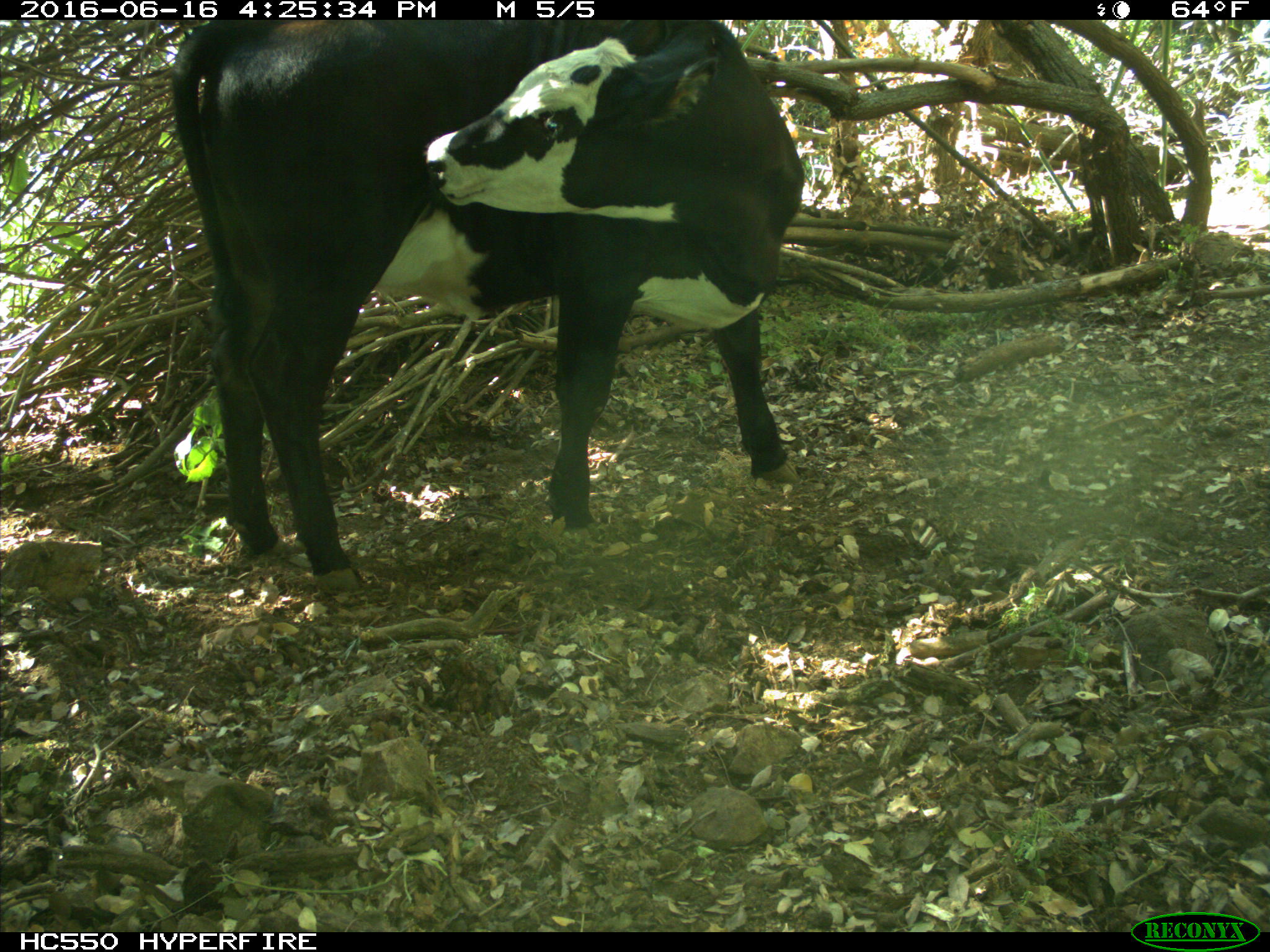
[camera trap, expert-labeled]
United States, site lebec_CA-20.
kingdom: Animalia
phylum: Chordata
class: Mammalia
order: Artiodactyla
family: Bovidae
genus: Bos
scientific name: Bos taurus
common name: domestic cow